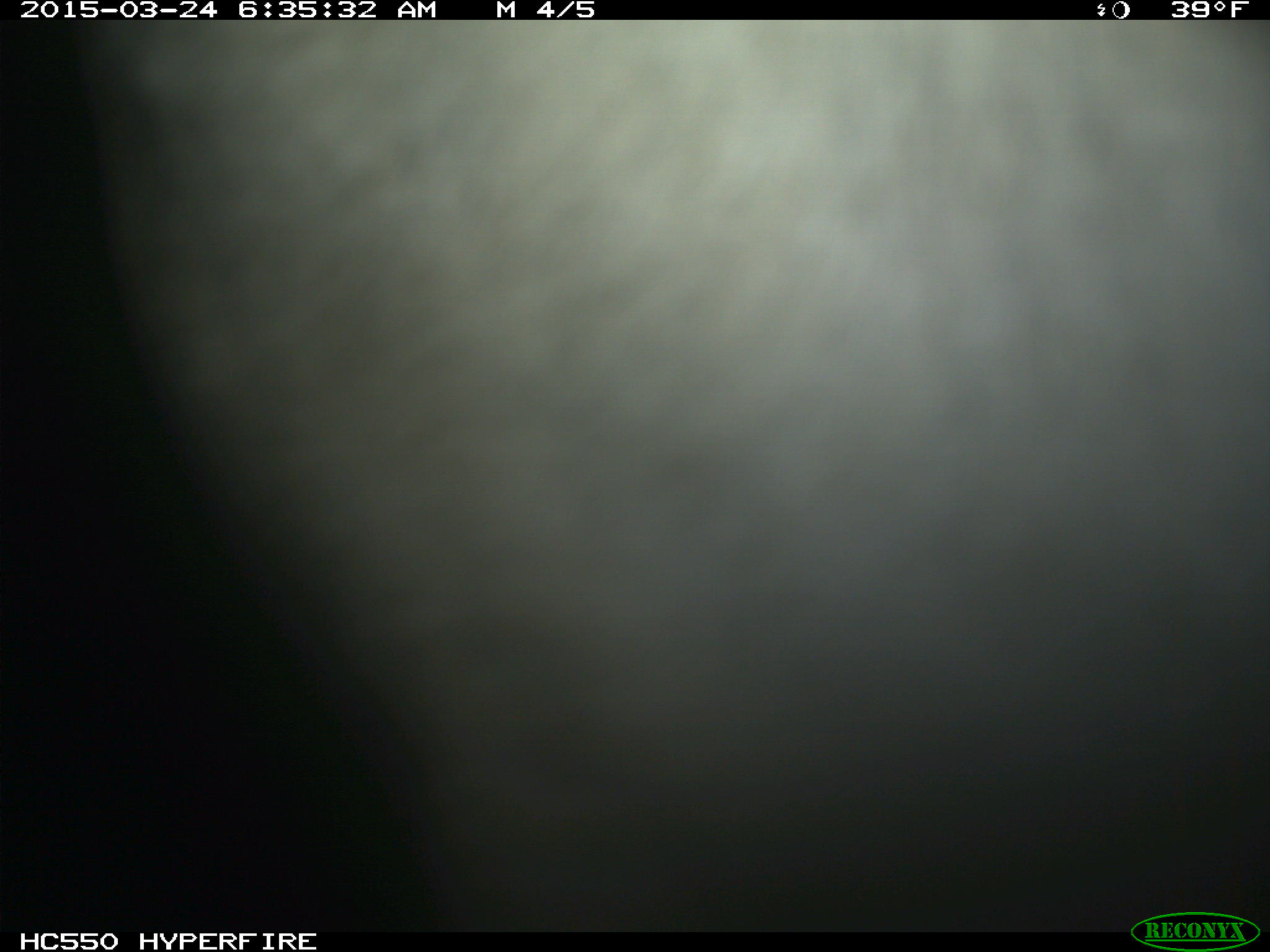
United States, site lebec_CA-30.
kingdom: Animalia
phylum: Chordata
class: Mammalia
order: Artiodactyla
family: Bovidae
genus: Bos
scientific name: Bos taurus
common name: domestic cow